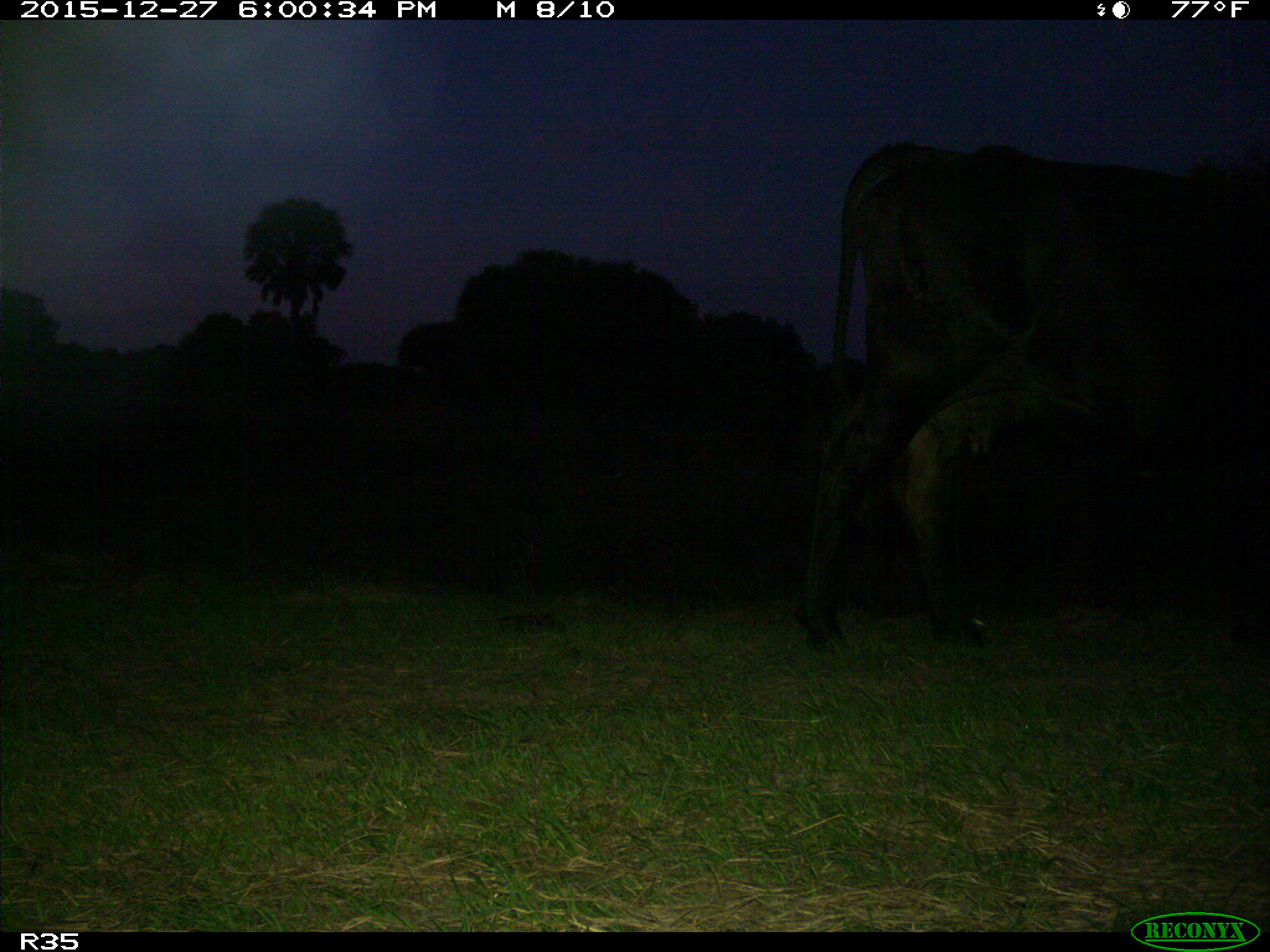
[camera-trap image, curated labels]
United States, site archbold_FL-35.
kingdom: Animalia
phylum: Chordata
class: Mammalia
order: Artiodactyla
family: Bovidae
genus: Bos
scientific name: Bos taurus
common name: domestic cow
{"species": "Bos taurus (domestic cow)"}